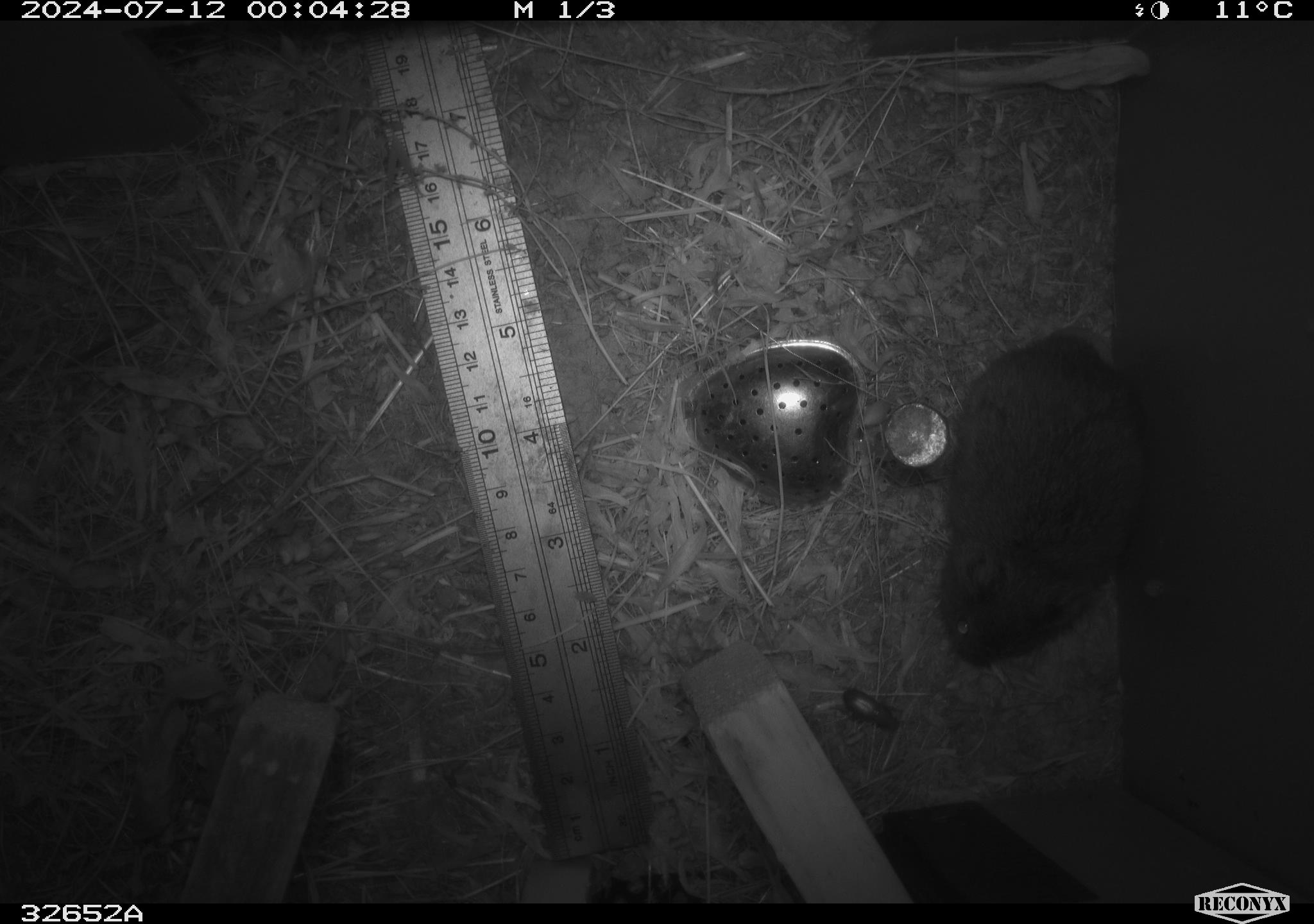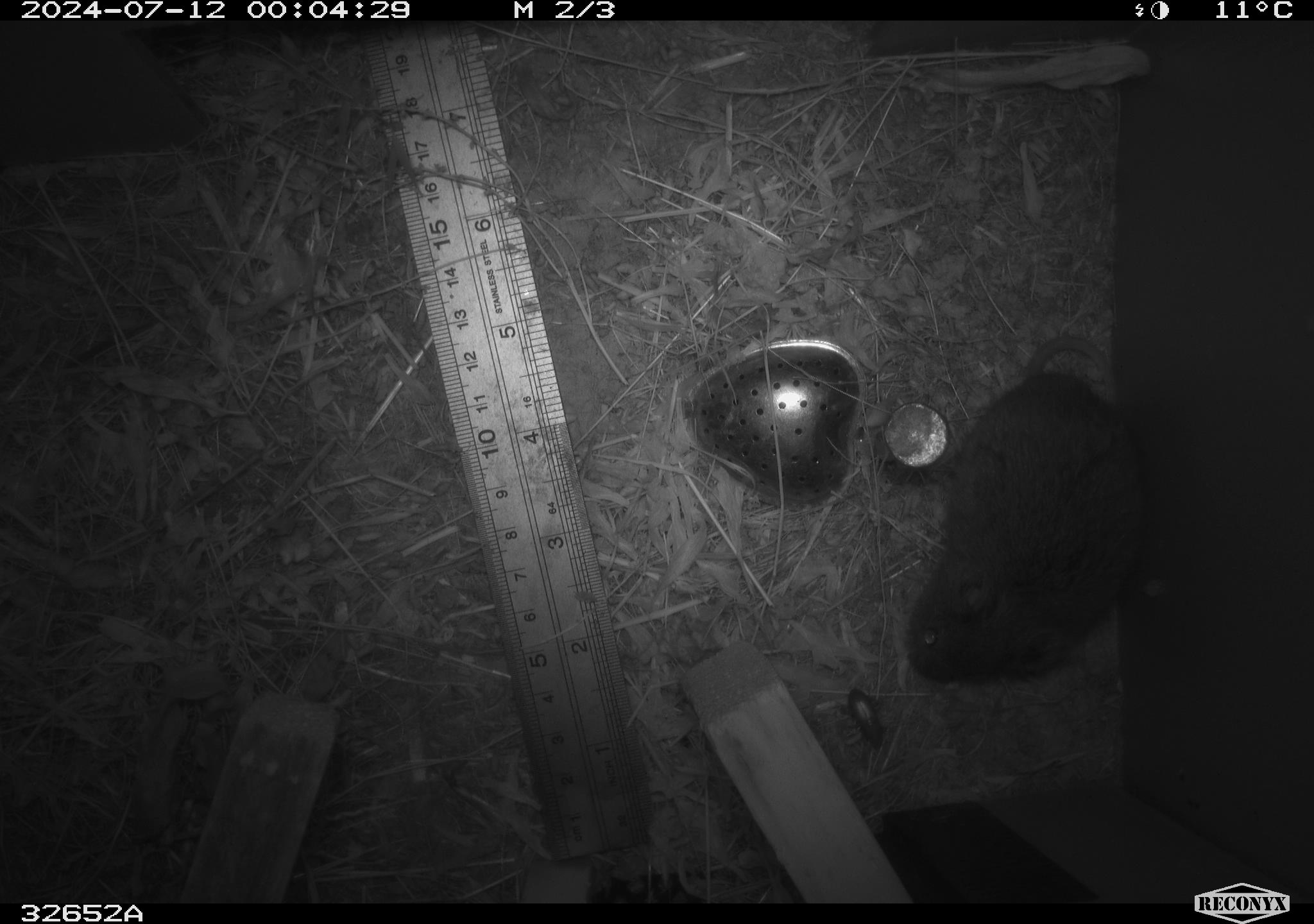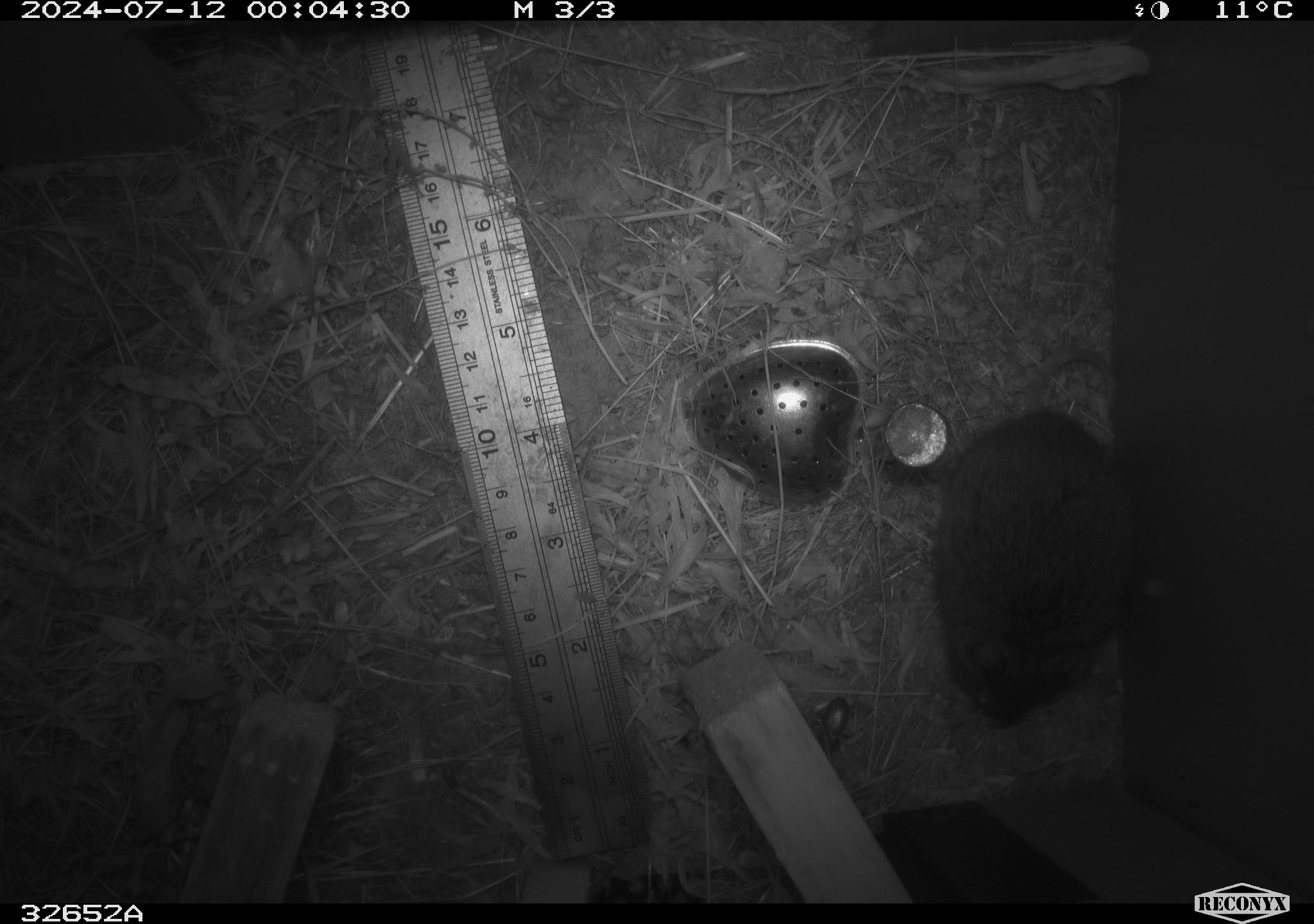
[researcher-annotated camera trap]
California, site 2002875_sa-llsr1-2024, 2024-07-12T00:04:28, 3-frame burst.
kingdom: Animalia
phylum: Chordata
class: Mammalia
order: Rodentia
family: Cricetidae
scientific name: Arvicolinae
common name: voles, lemmings, and muskrats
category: arvicolinae subfamily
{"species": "arvicolinae subfamily (voles, lemmings, and muskrats) (Arvicolinae)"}